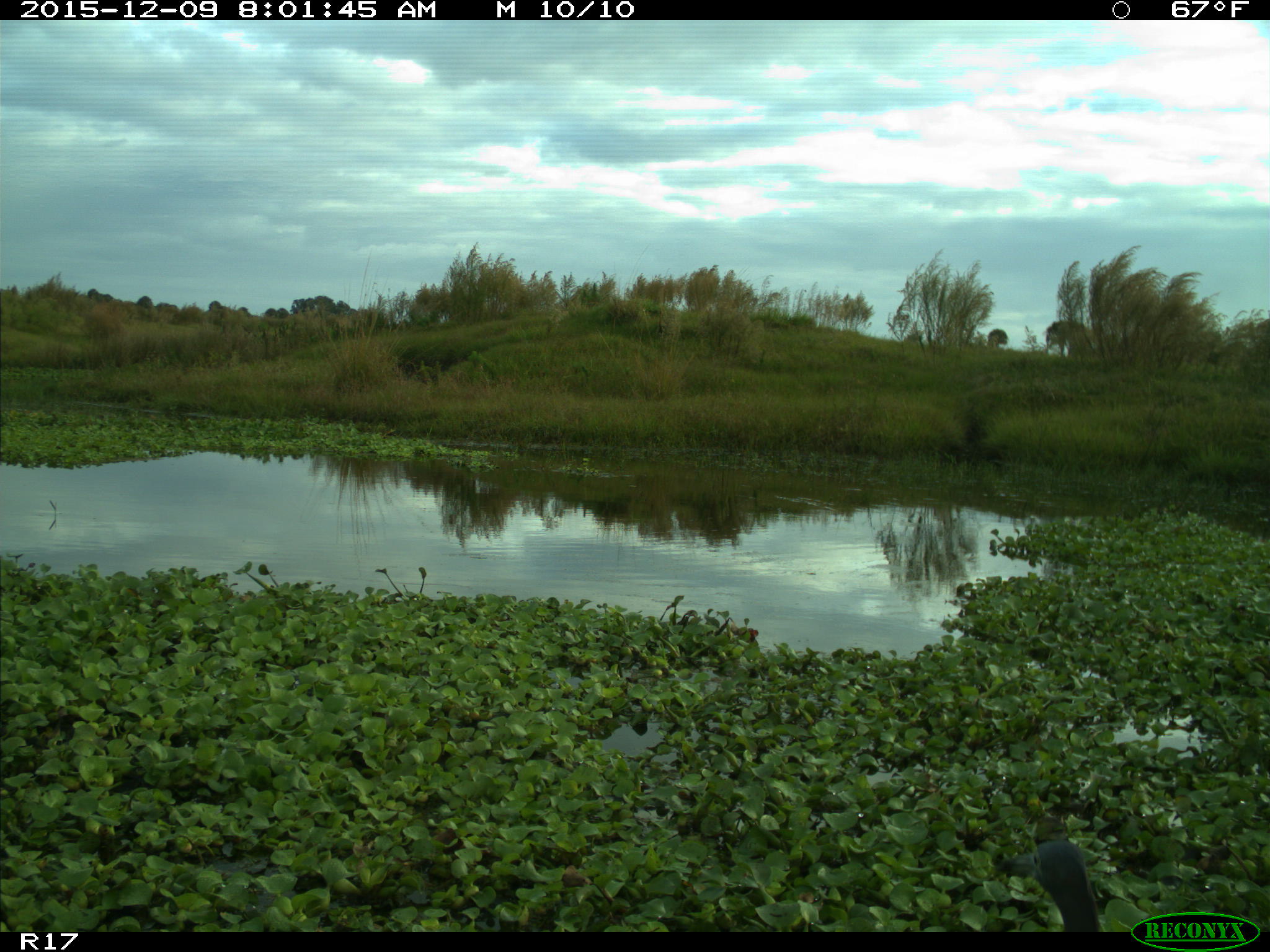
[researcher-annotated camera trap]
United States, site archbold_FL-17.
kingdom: Animalia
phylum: Chordata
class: Aves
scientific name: Aves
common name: birds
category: unidentified bird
Unidentified bird (birds) (Aves).